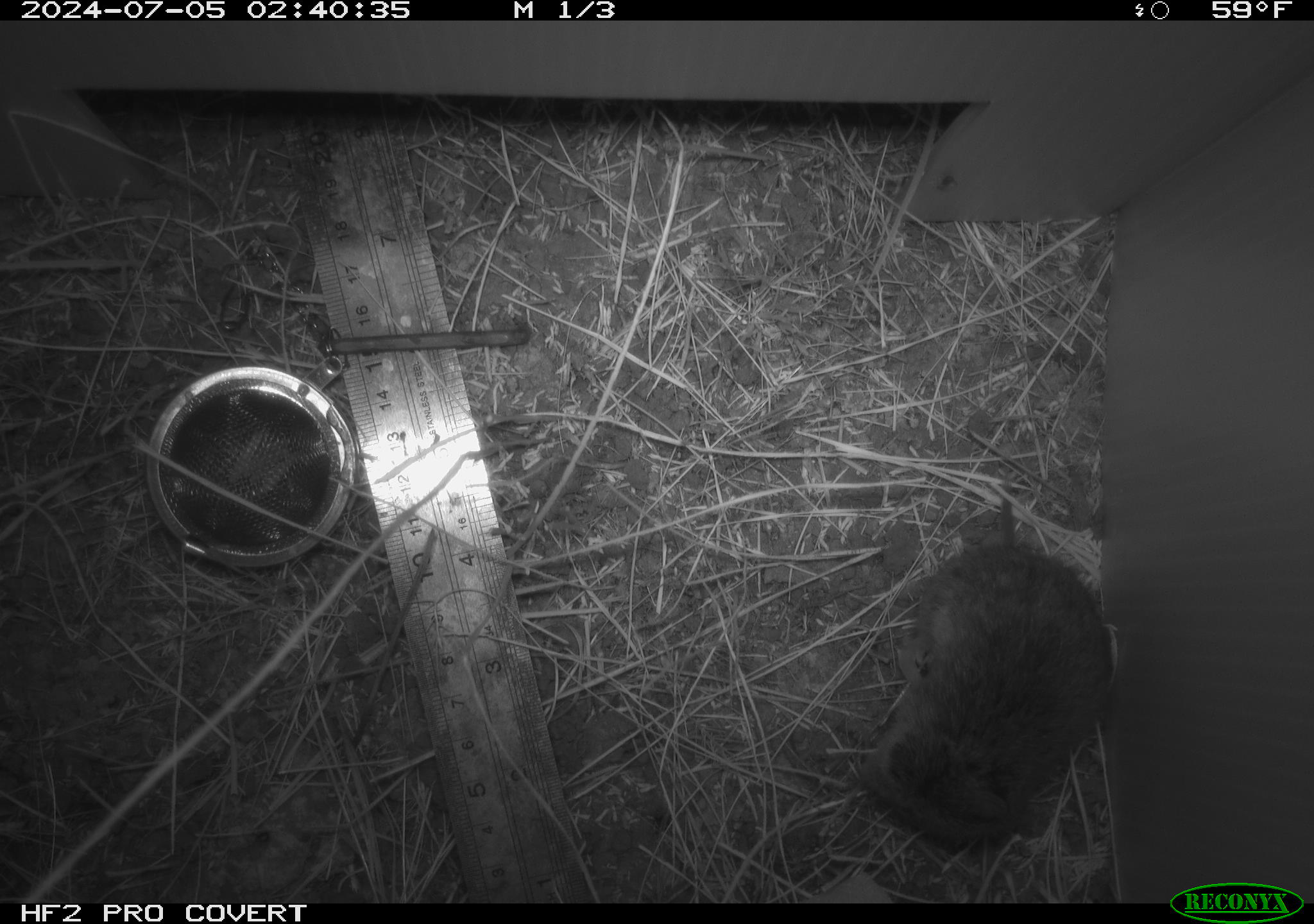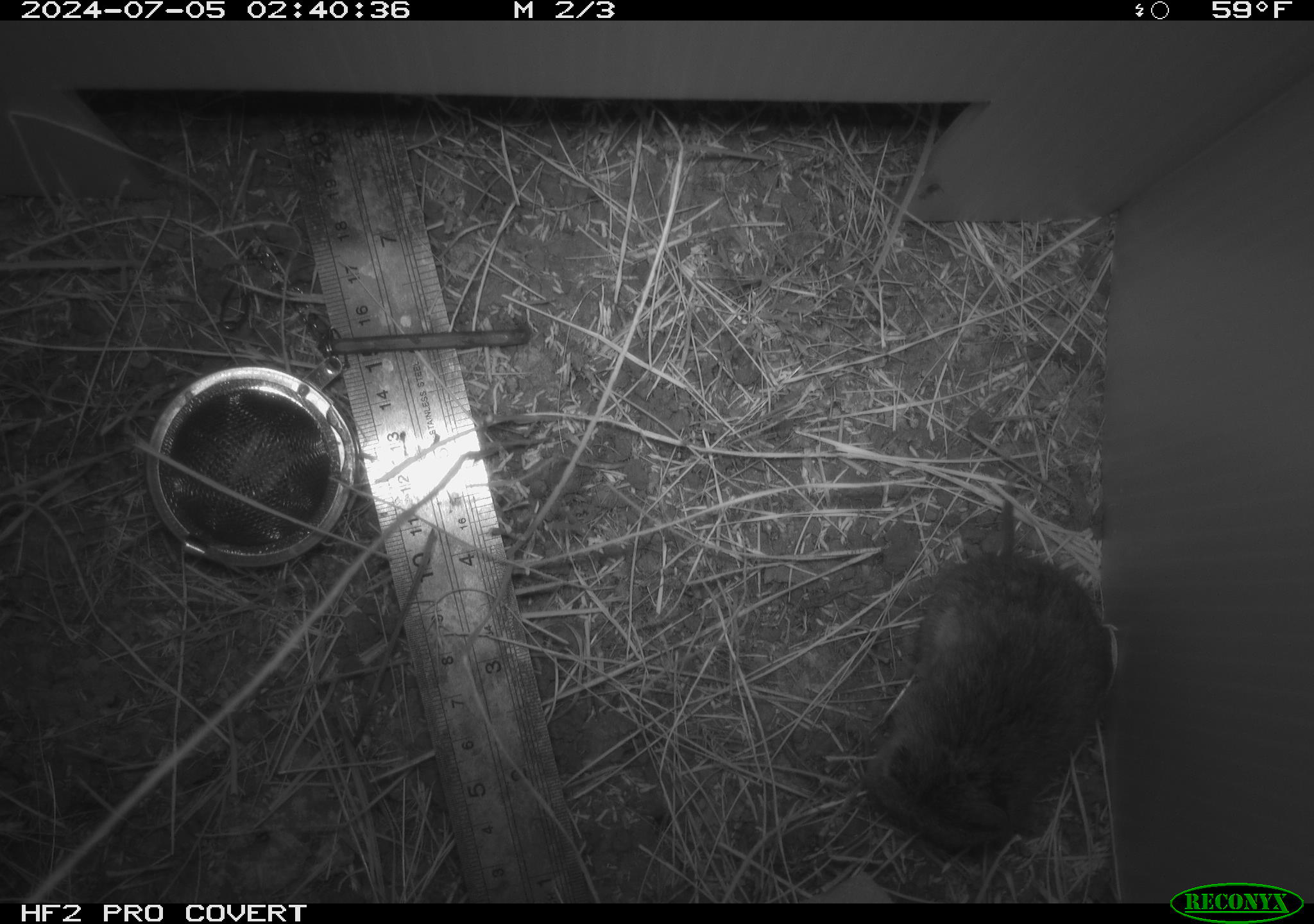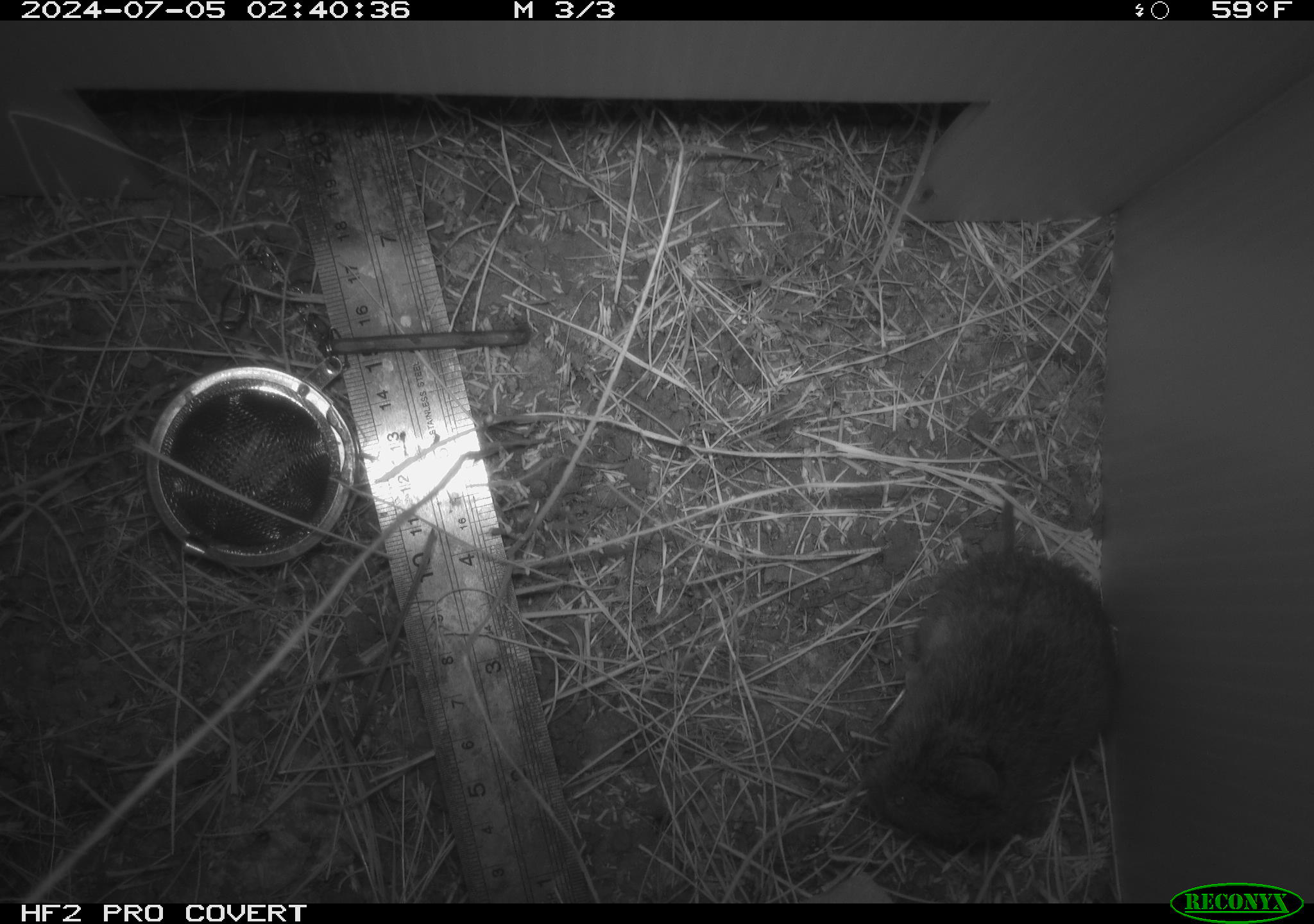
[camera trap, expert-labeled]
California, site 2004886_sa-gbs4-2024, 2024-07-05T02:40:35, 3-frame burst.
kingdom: Animalia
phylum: Chordata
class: Mammalia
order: Rodentia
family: Cricetidae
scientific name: Arvicolinae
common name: voles, lemmings, and muskrats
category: arvicolinae subfamily